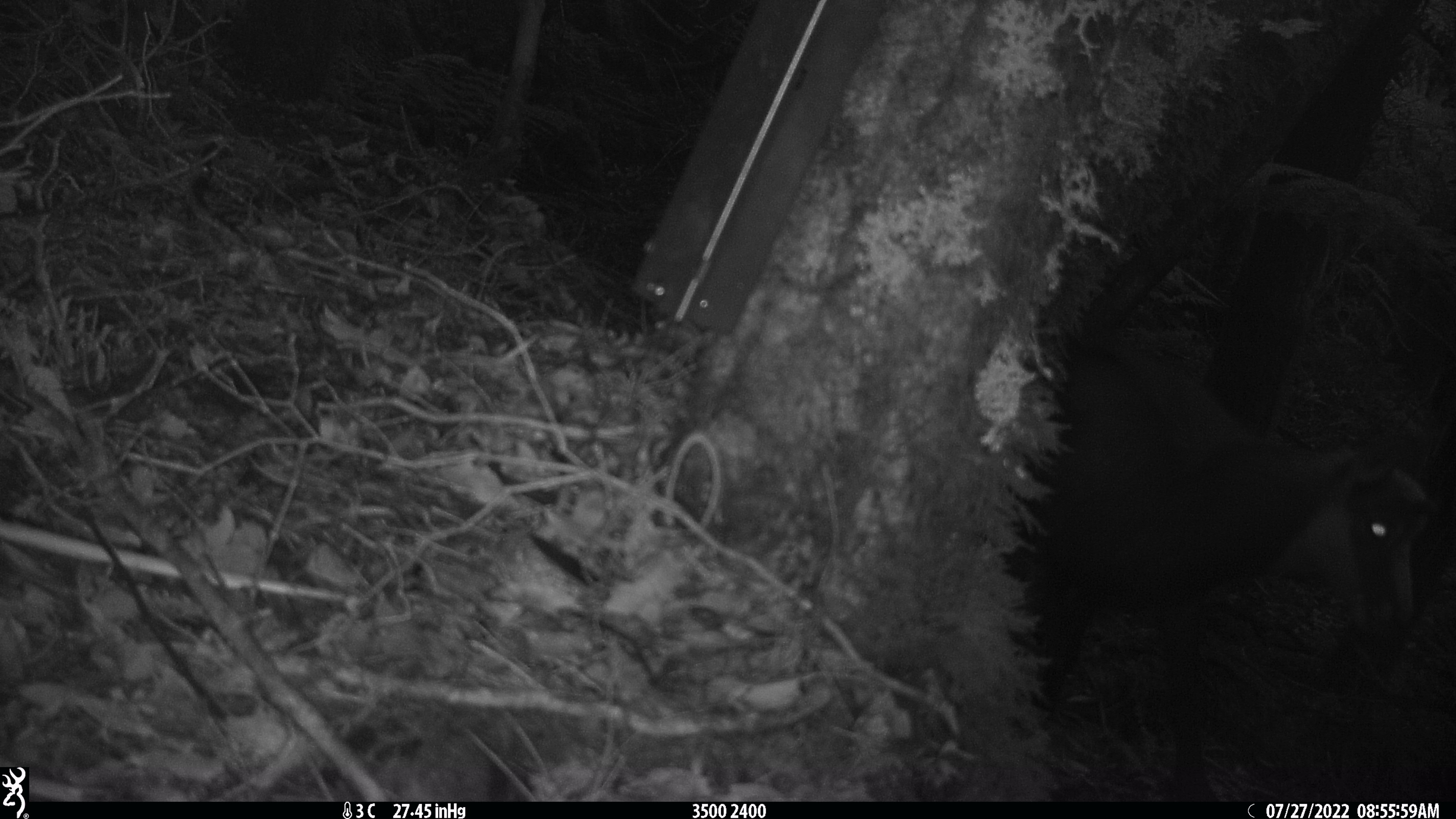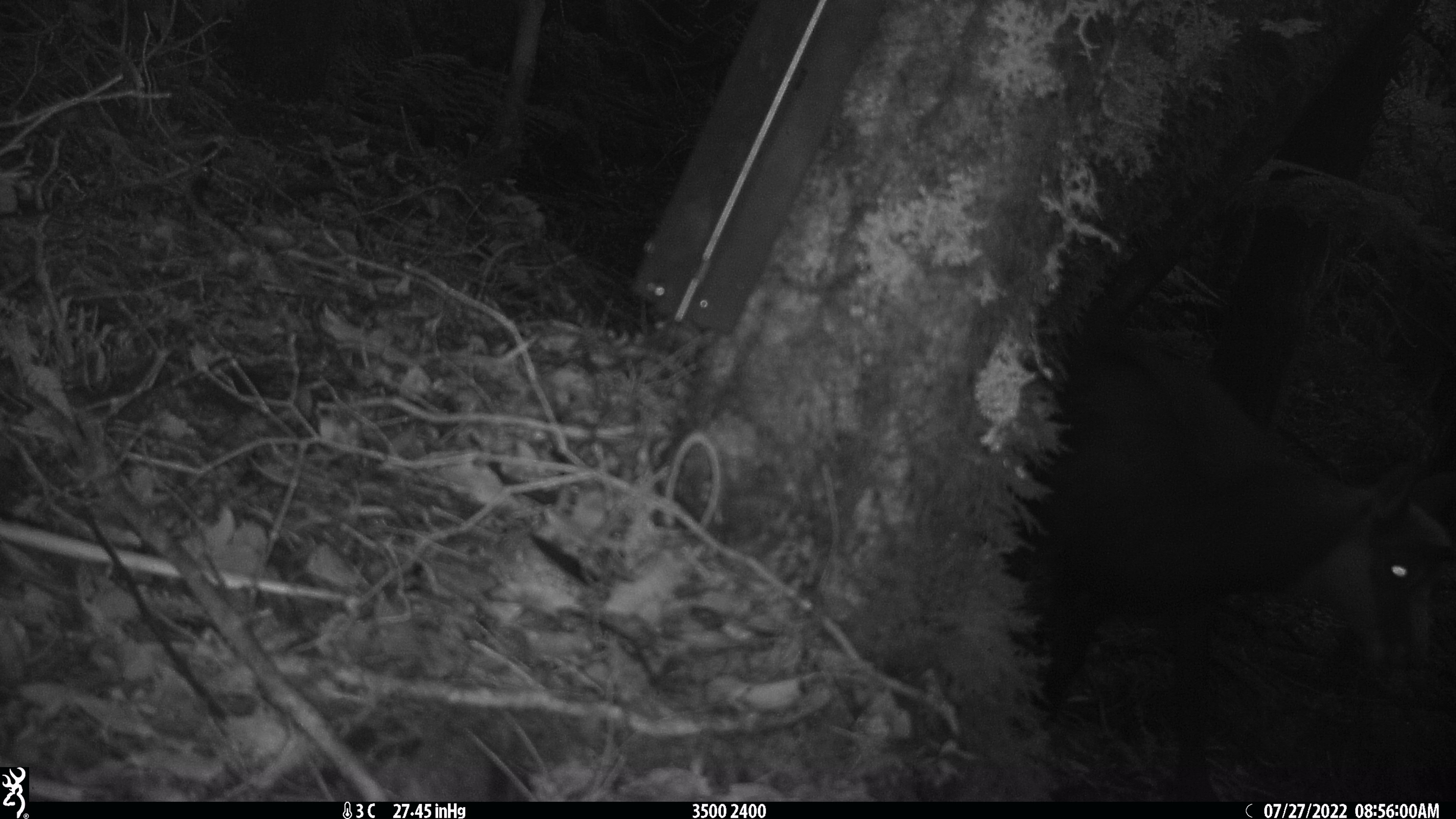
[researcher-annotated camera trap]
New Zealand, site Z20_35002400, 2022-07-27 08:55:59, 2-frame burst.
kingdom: Animalia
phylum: Chordata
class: Mammalia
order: Artiodactyla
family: Bovidae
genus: Rupicapra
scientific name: Rupicapra rupicapra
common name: alpine chamois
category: chamois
Chamois (alpine chamois) (Rupicapra rupicapra).